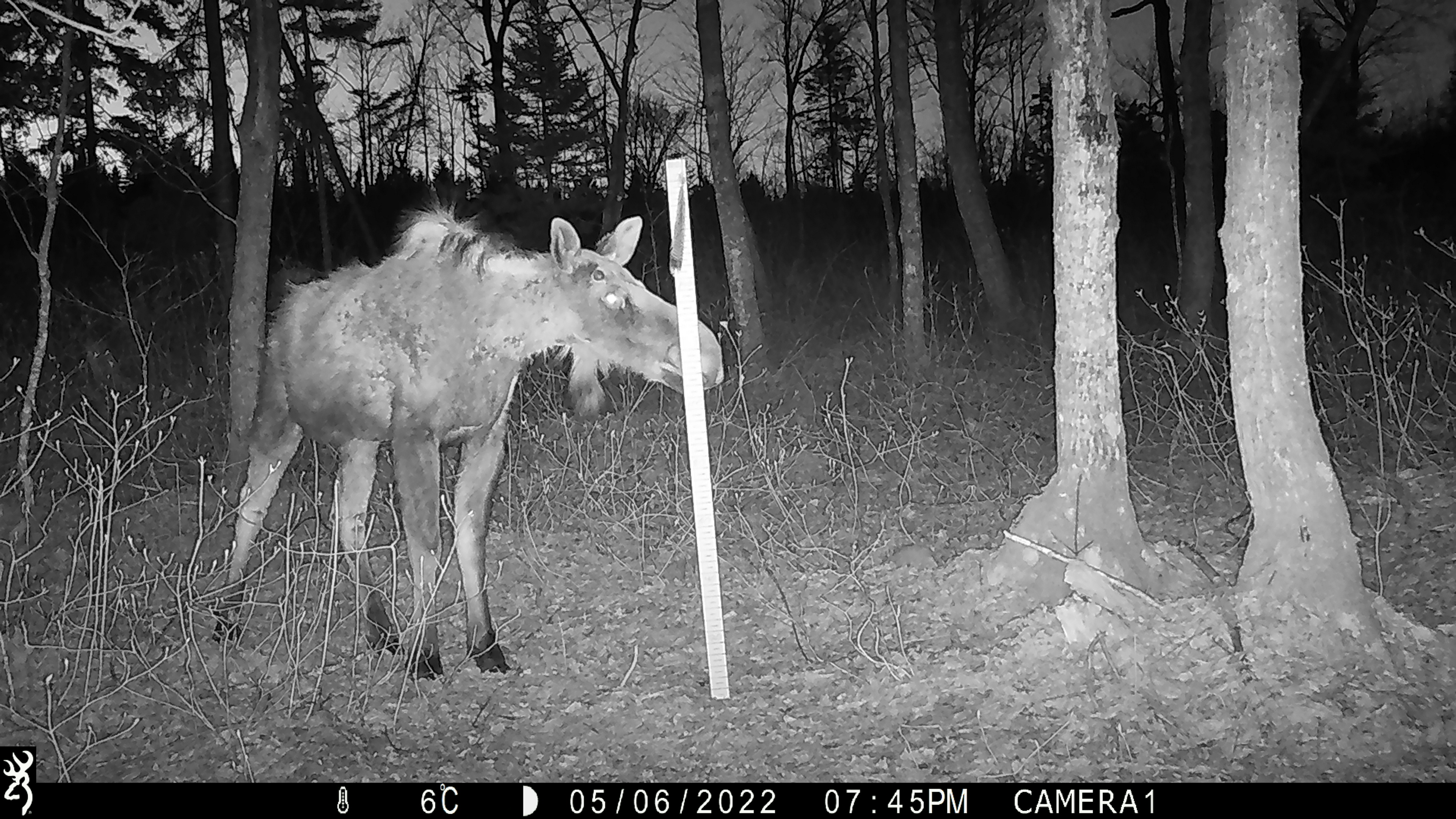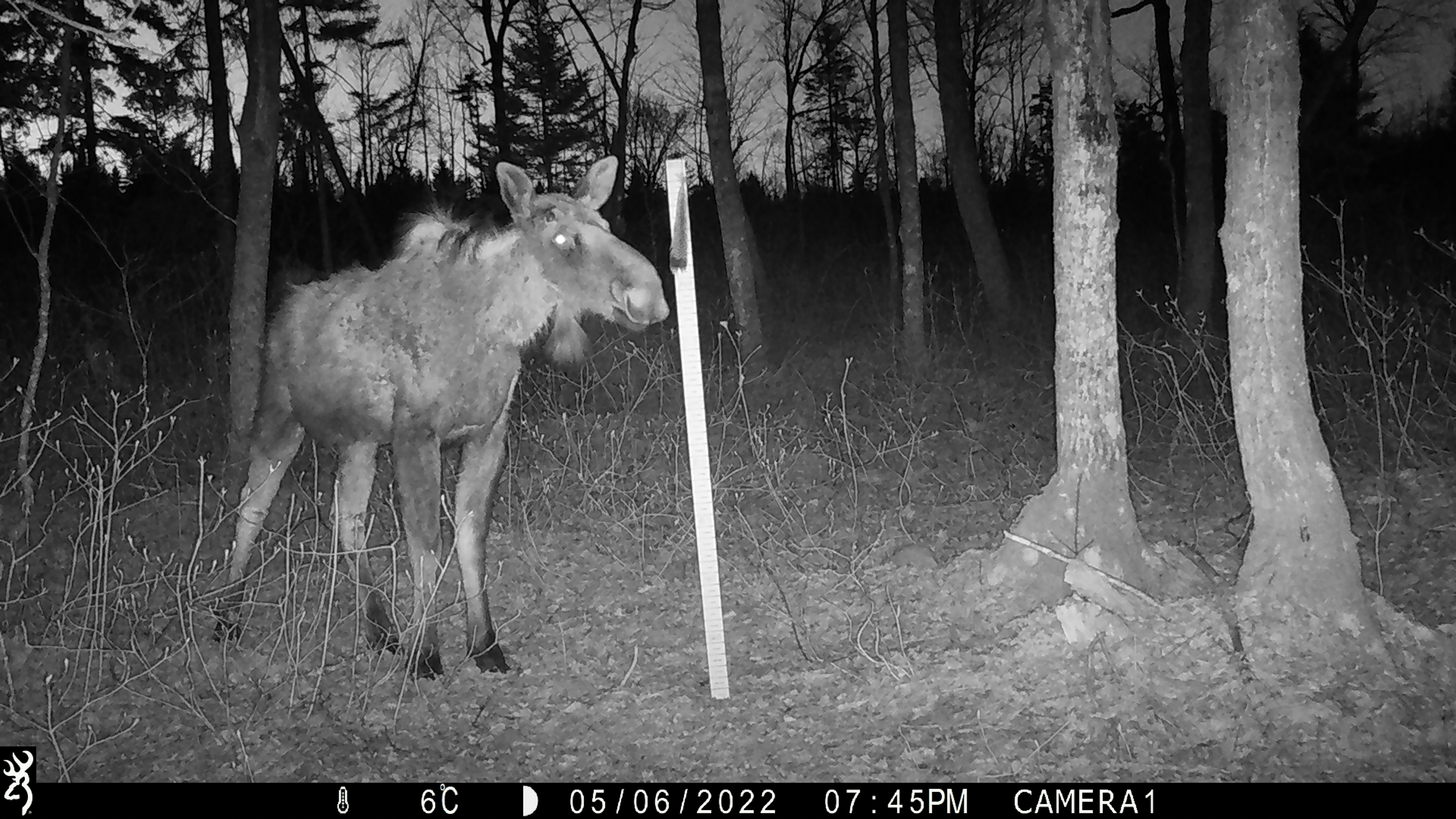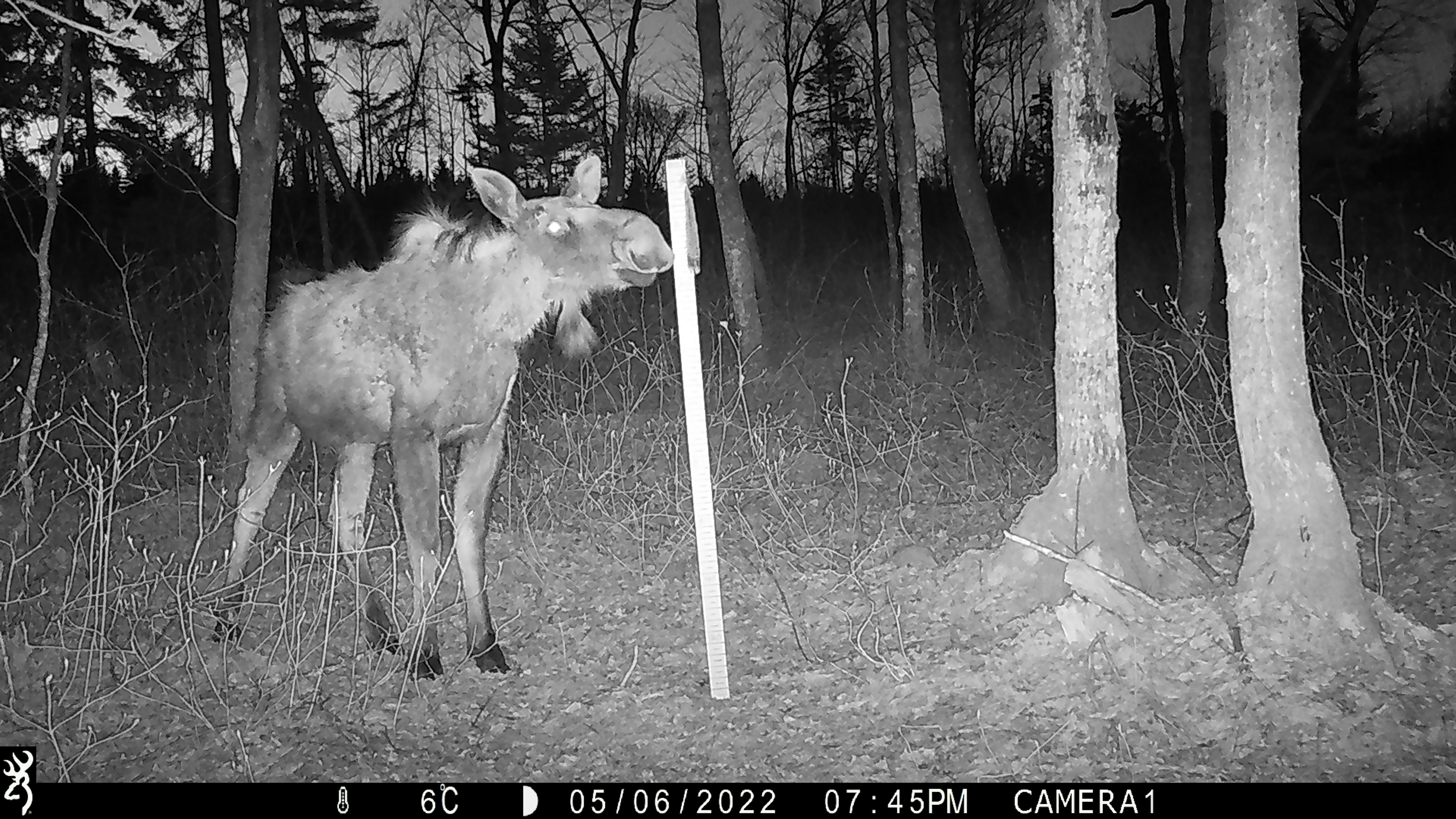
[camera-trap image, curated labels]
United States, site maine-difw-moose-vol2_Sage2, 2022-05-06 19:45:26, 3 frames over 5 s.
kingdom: Animalia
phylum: Chordata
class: Mammalia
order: Artiodactyla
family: Cervidae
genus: Alces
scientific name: Alces alces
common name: moose